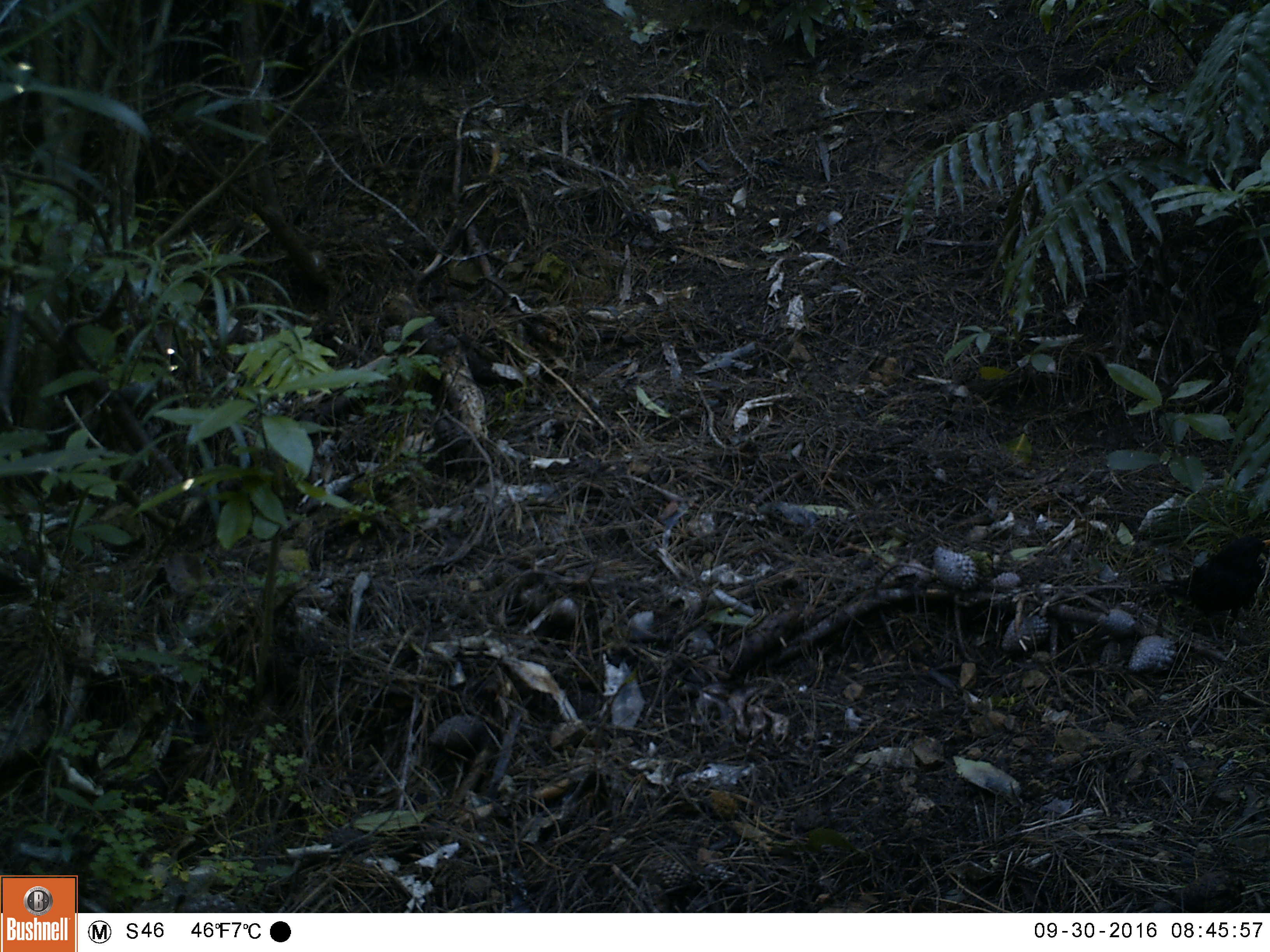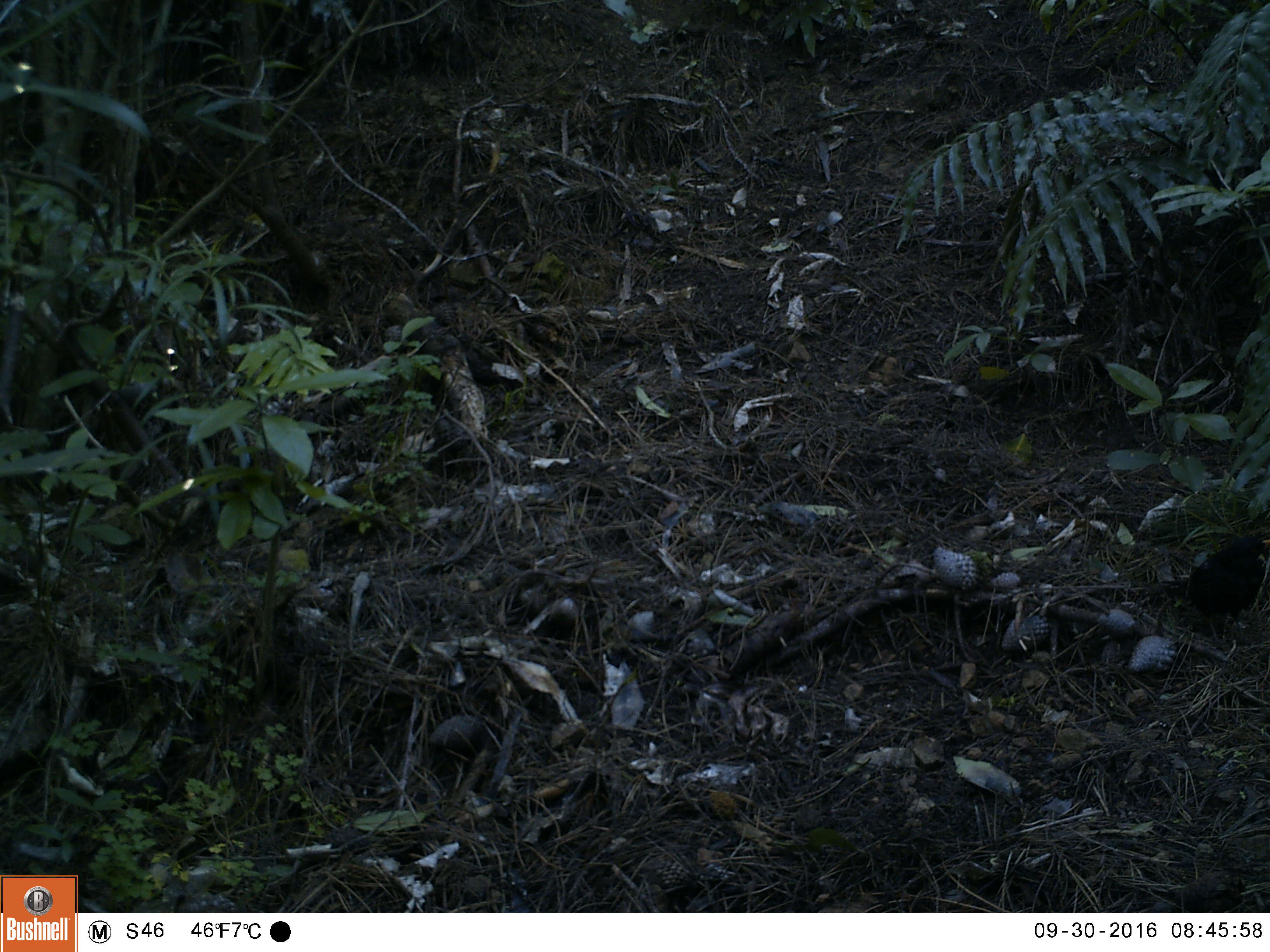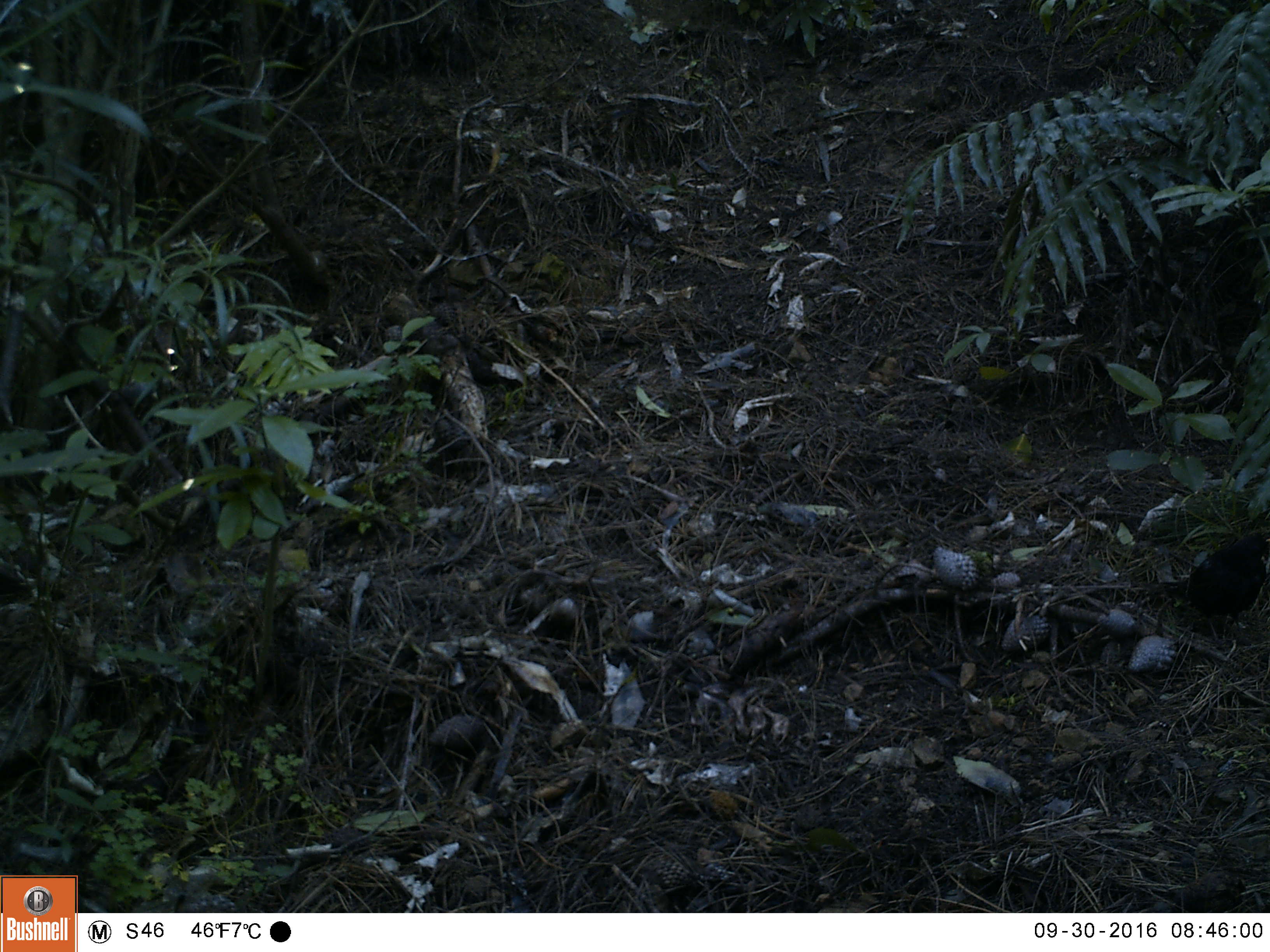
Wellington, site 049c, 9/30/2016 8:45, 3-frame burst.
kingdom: Animalia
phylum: Chordata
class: Aves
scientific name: Aves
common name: bird